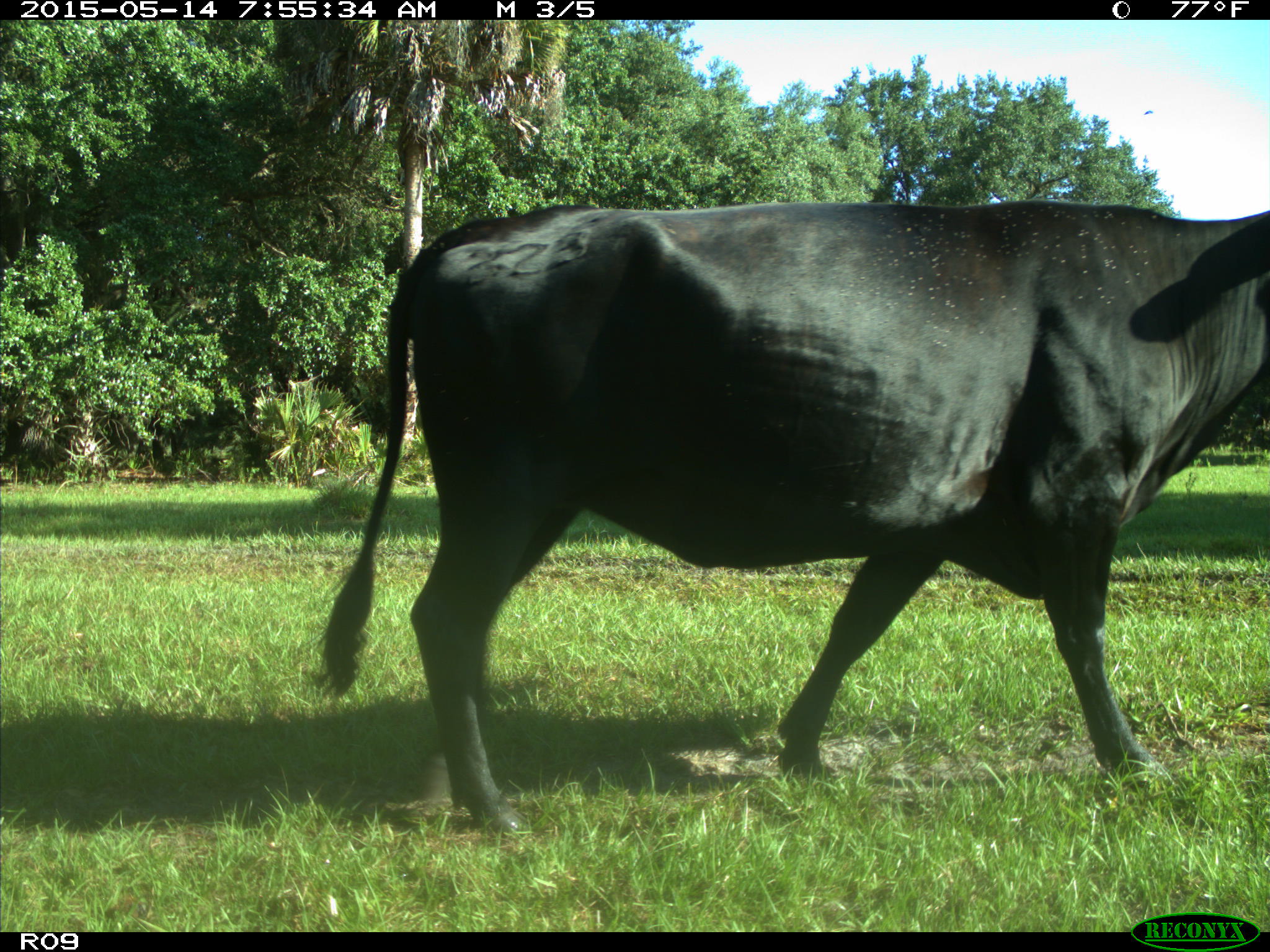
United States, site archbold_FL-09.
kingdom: Animalia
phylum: Chordata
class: Mammalia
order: Artiodactyla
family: Bovidae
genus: Bos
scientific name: Bos taurus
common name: domestic cow